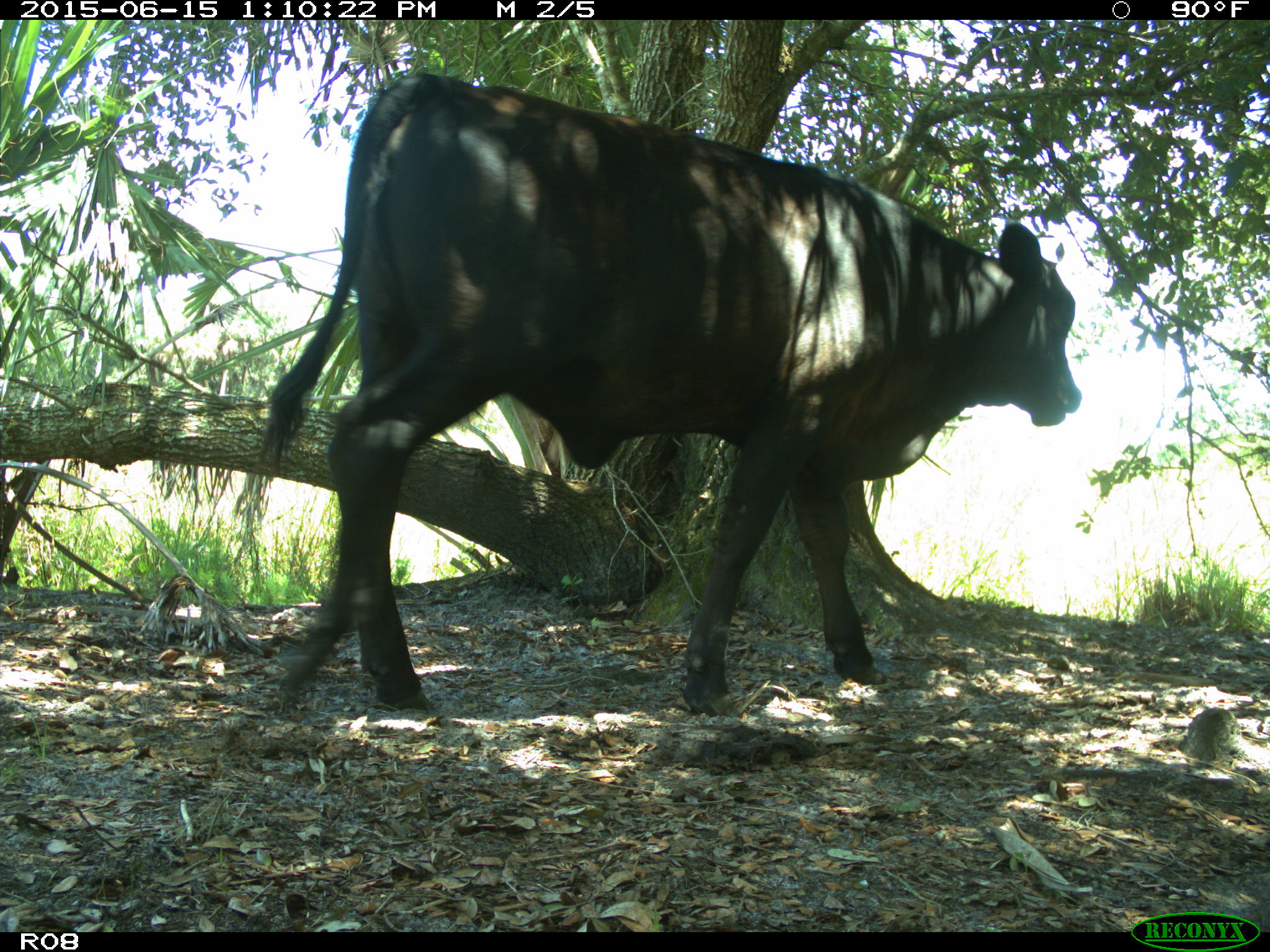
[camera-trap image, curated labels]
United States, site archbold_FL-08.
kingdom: Animalia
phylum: Chordata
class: Mammalia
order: Artiodactyla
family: Bovidae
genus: Bos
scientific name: Bos taurus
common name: domestic cow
Bos taurus (domestic cow).